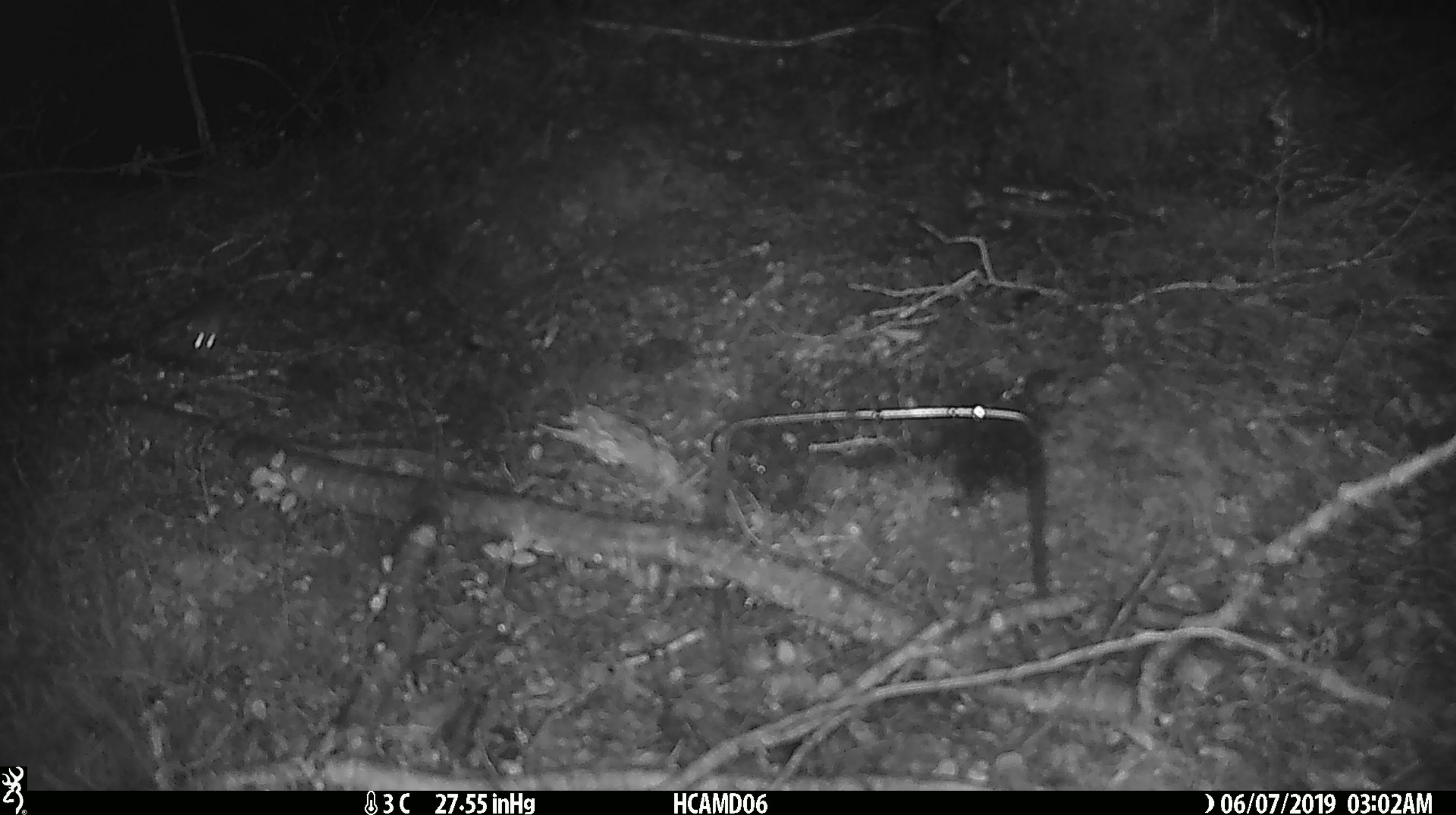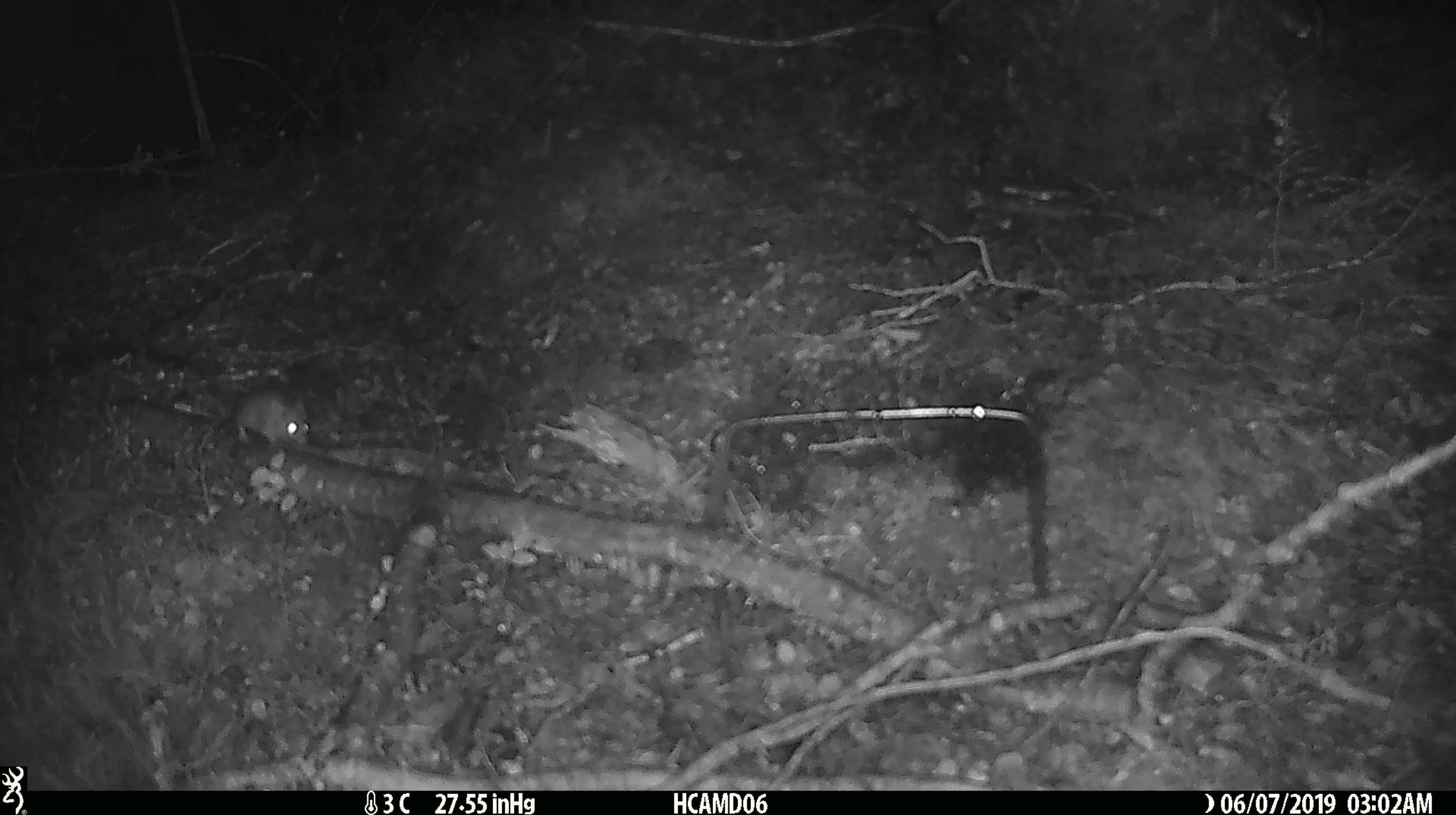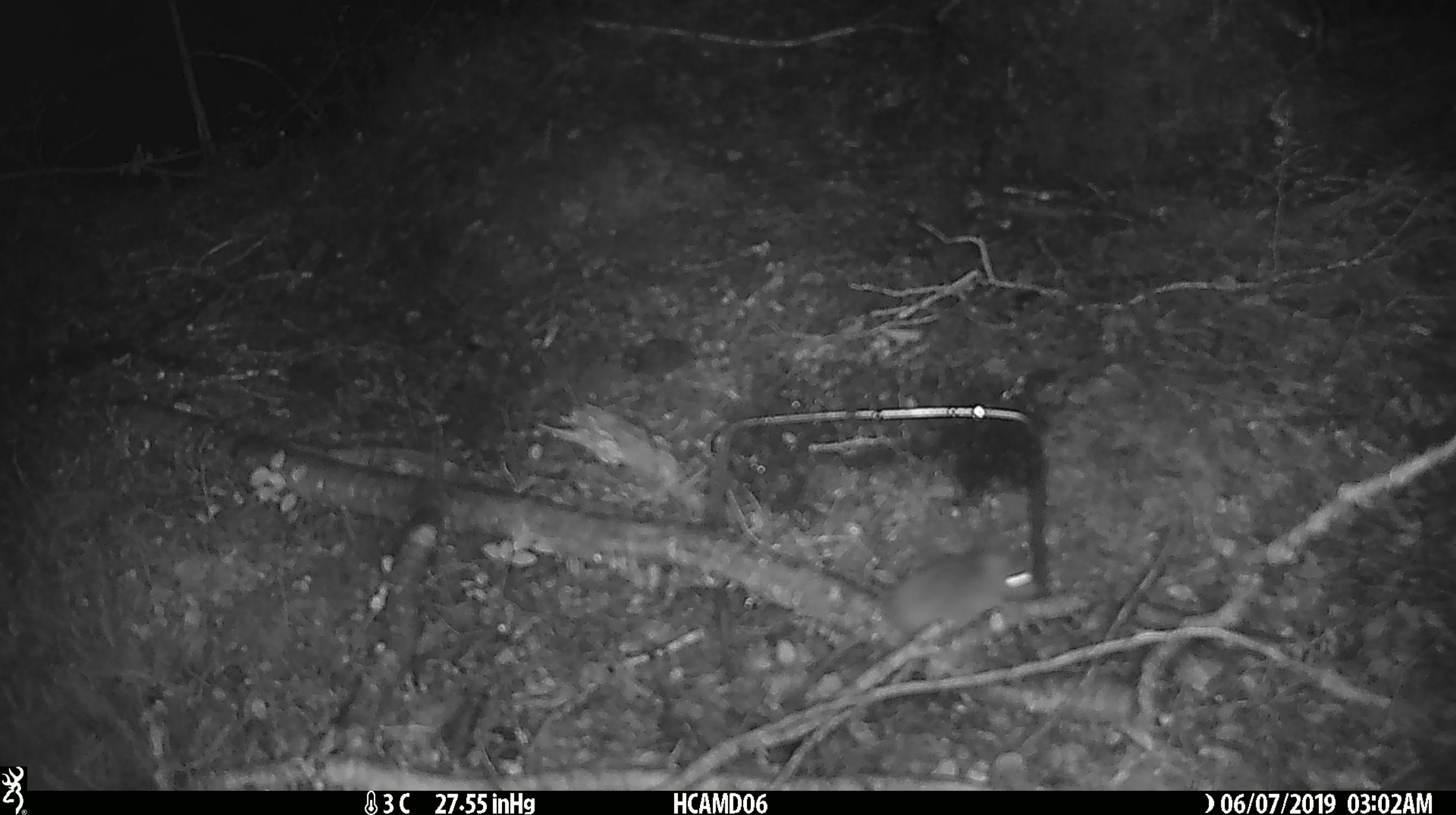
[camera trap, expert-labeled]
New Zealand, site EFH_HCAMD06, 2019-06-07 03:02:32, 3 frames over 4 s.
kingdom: Animalia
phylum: Chordata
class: Mammalia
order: Rodentia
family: Muridae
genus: Mus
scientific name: Mus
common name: mouse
Mouse (Mus).